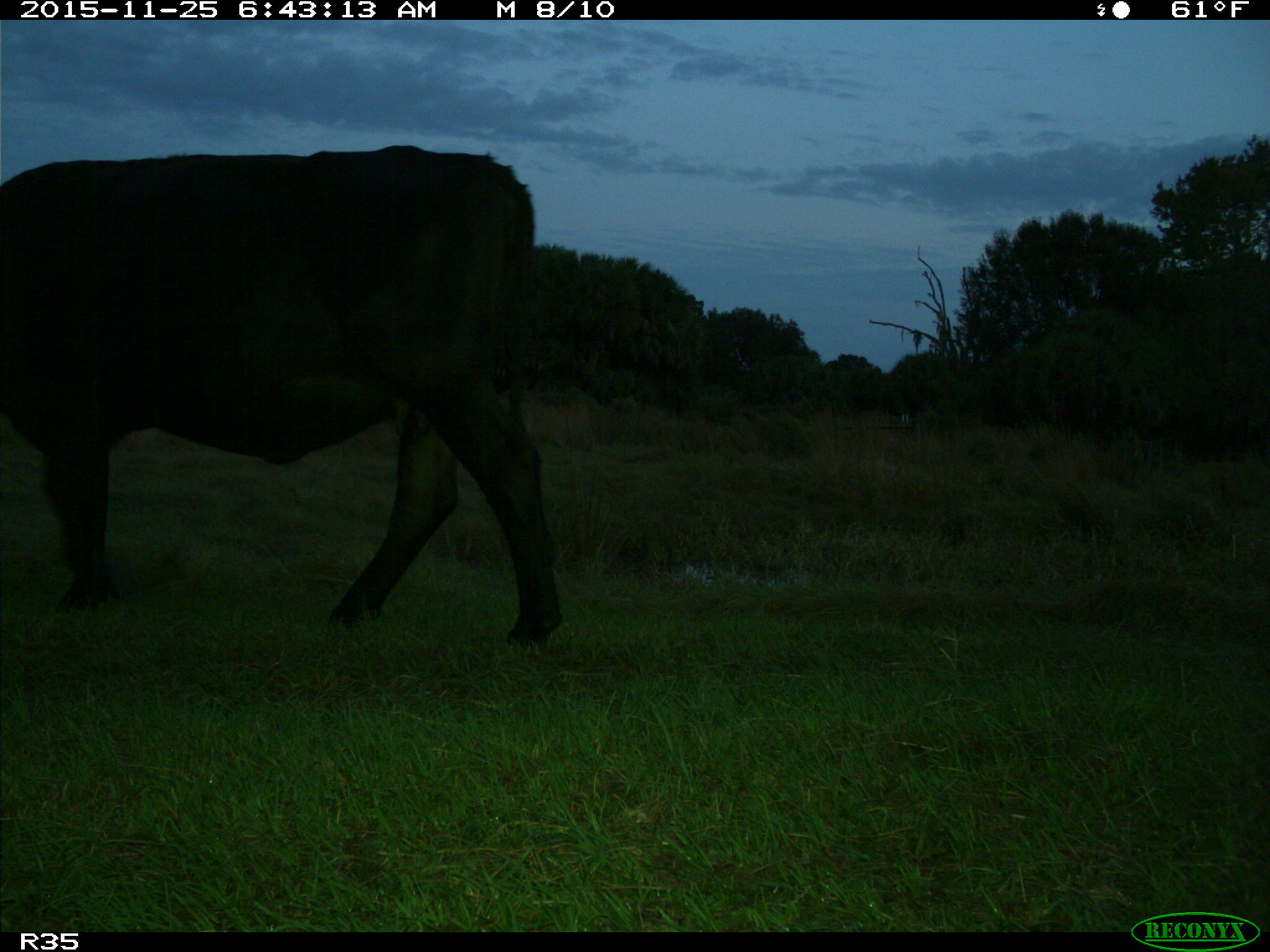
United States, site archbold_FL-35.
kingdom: Animalia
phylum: Chordata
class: Mammalia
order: Artiodactyla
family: Bovidae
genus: Bos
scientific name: Bos taurus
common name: domestic cow